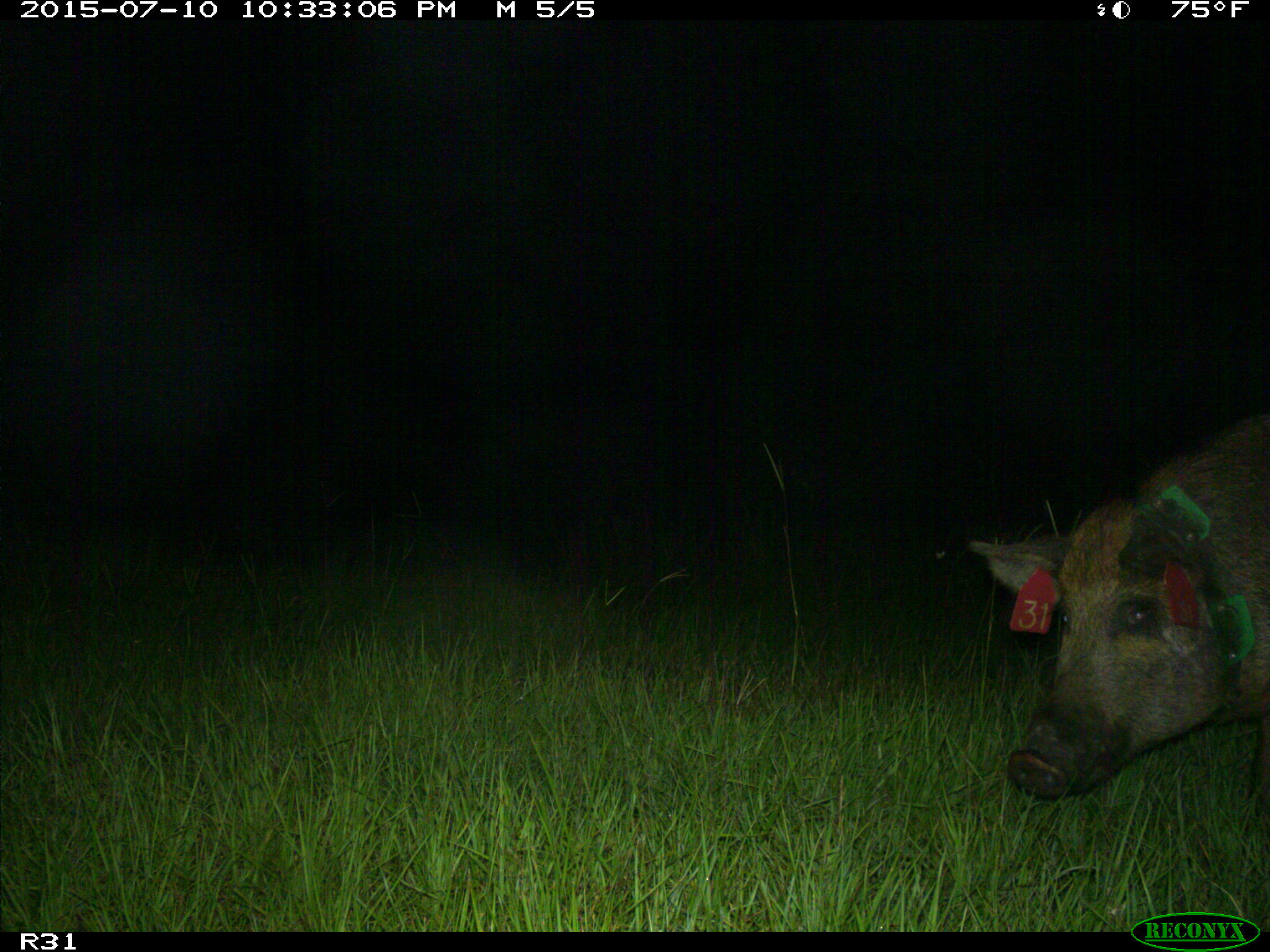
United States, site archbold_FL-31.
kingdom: Animalia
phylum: Chordata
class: Mammalia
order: Artiodactyla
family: Suidae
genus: Sus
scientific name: Sus scrofa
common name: wild boar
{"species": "Sus scrofa (wild boar)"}